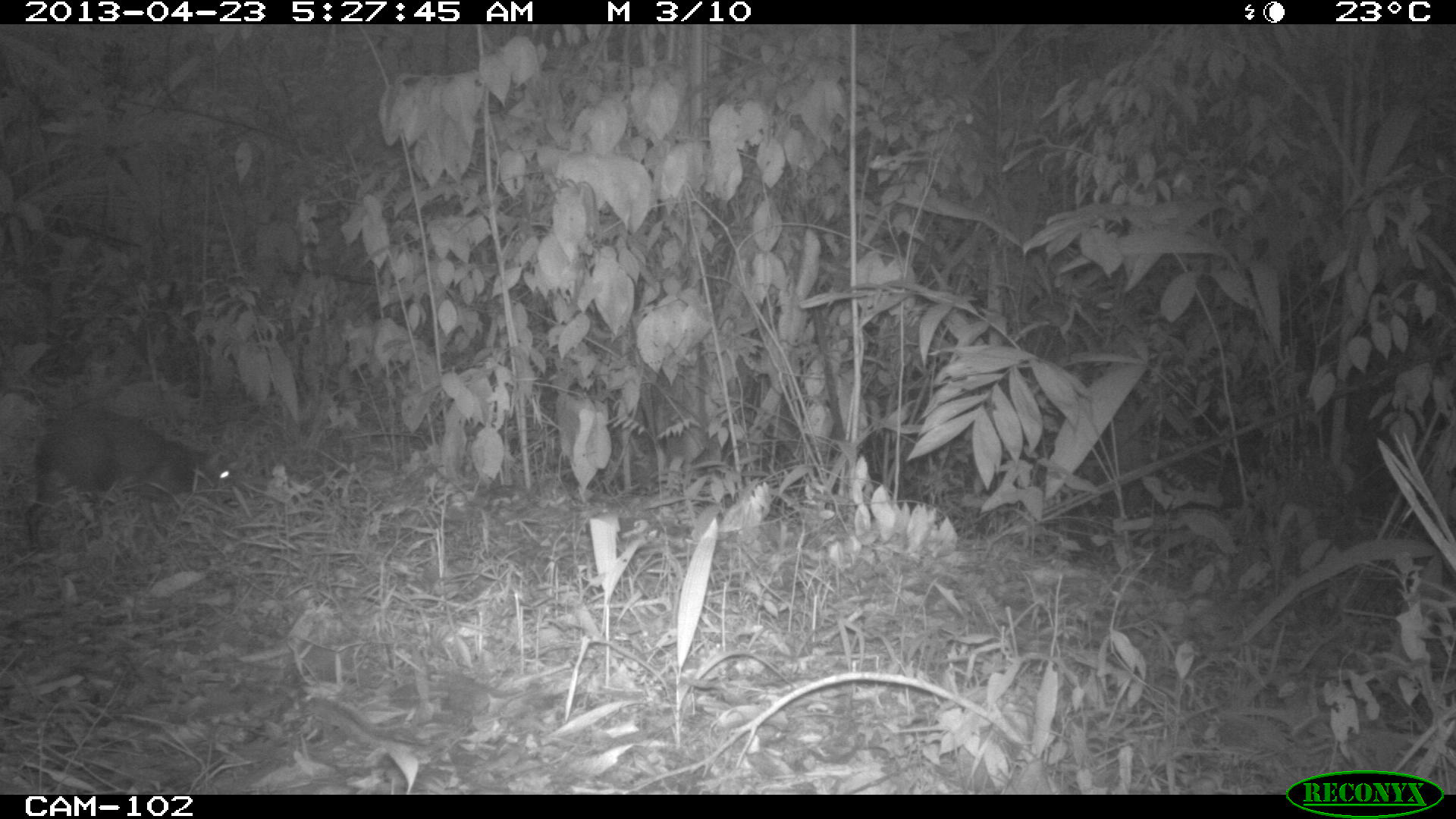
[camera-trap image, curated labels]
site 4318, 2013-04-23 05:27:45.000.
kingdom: Animalia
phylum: Chordata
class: Mammalia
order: Rodentia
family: Dasyproctidae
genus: Dasyprocta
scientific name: Dasyprocta punctata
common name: central american agouti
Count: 1.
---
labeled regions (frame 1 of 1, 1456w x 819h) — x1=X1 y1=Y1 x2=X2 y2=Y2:
dasyprocta punctata: x1=22 y1=405 x2=253 y2=557